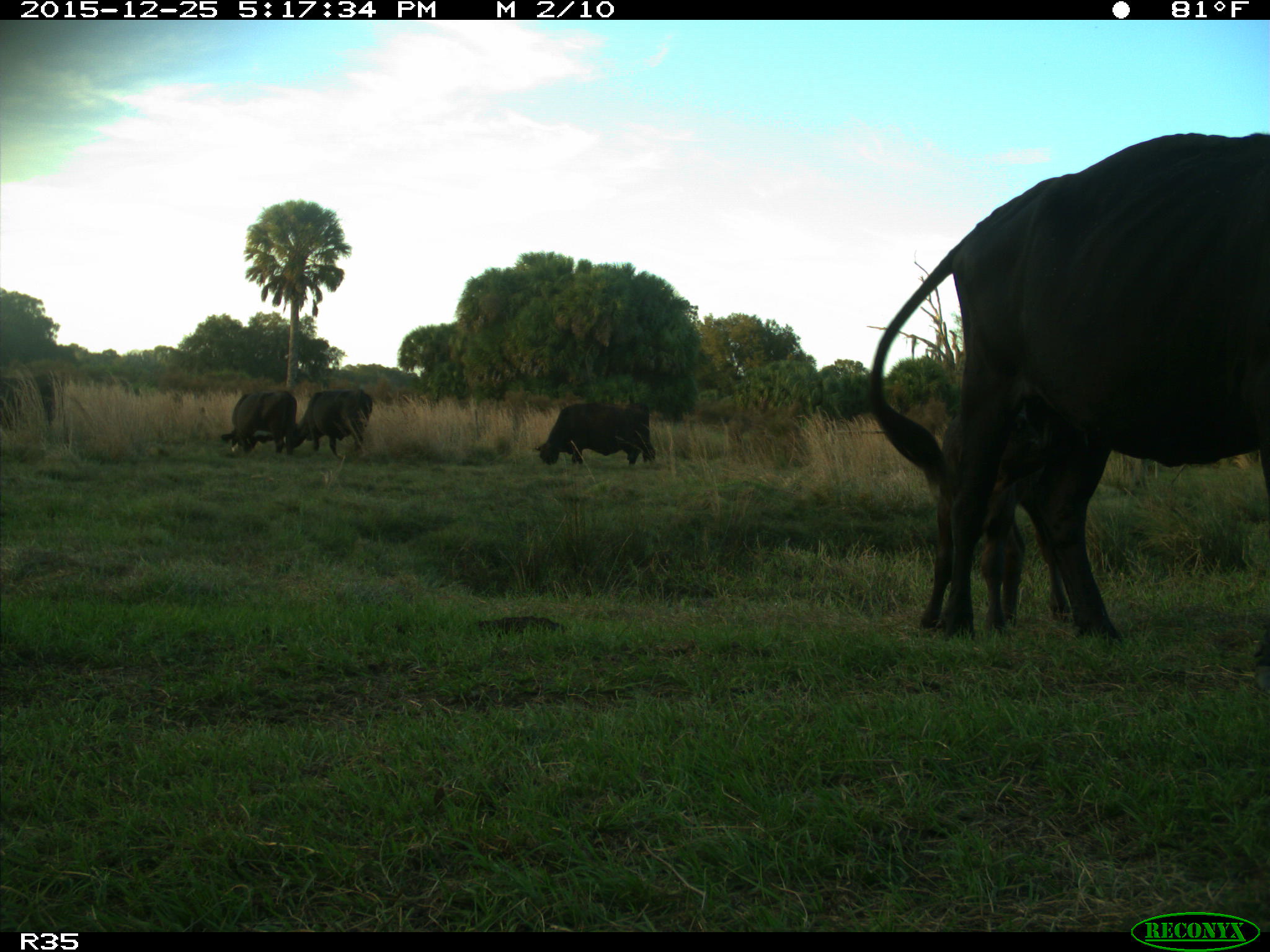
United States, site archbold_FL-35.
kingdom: Animalia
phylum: Chordata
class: Mammalia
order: Artiodactyla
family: Bovidae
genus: Bos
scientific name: Bos taurus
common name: domestic cow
Bos taurus (domestic cow).